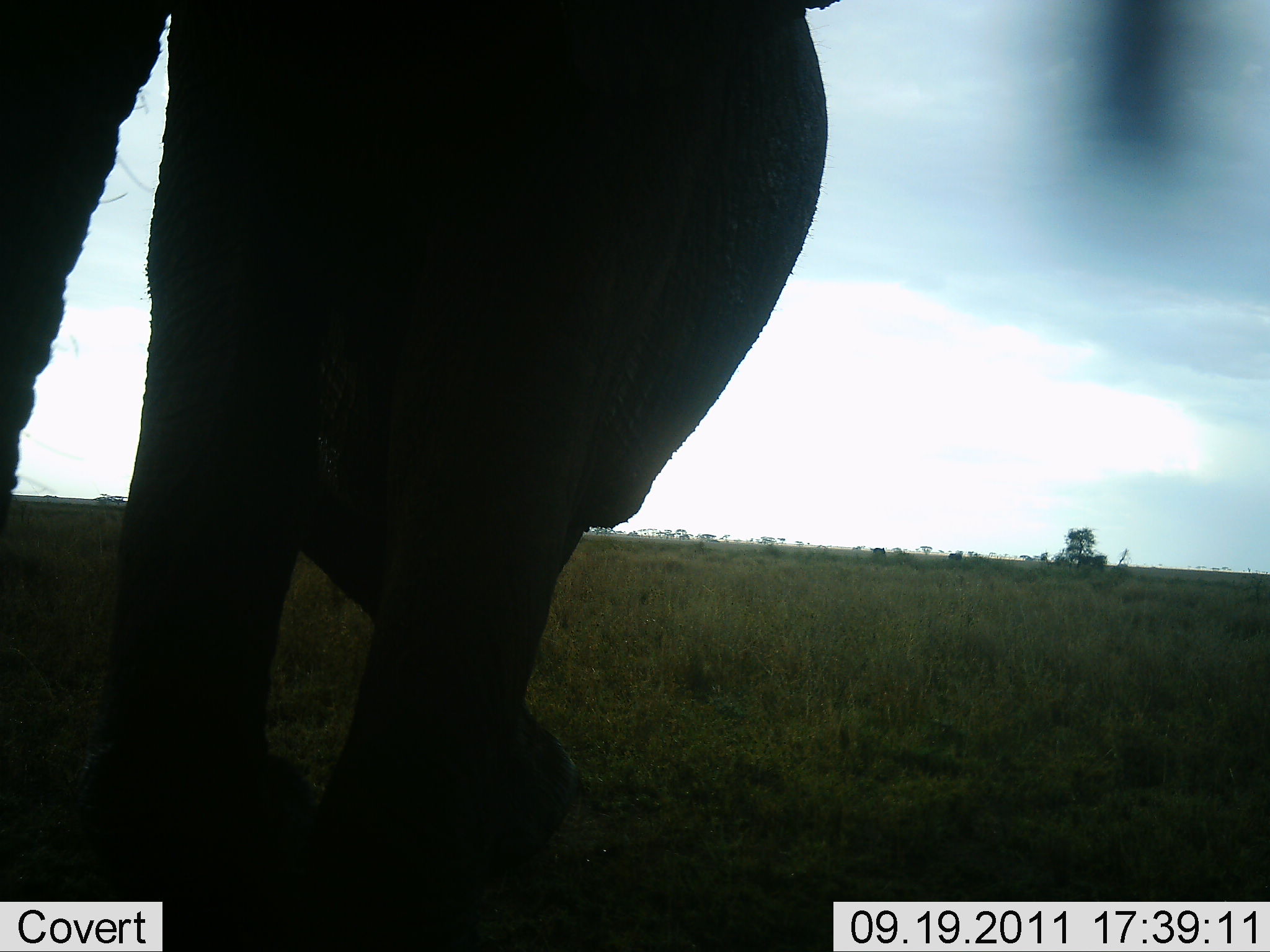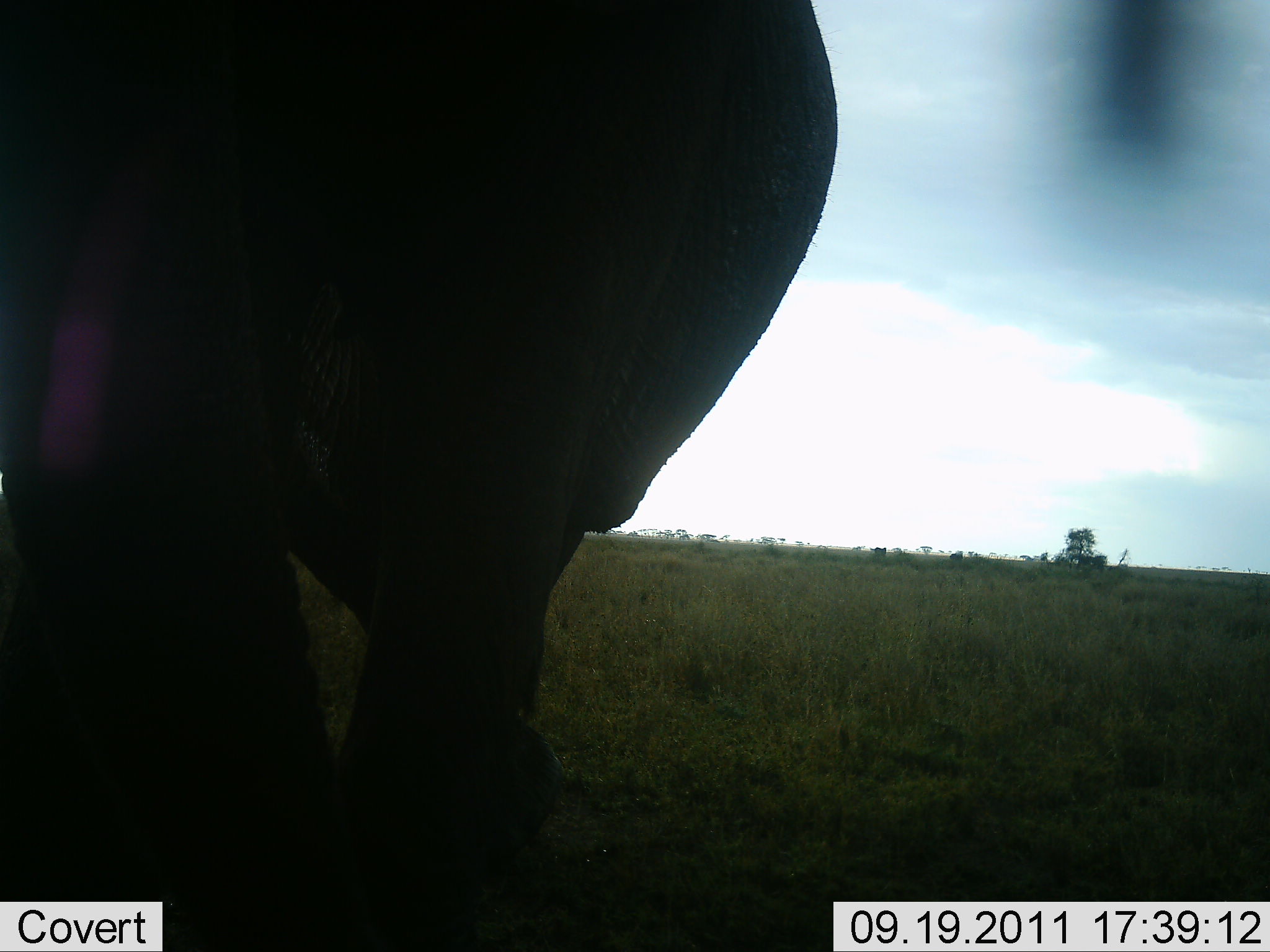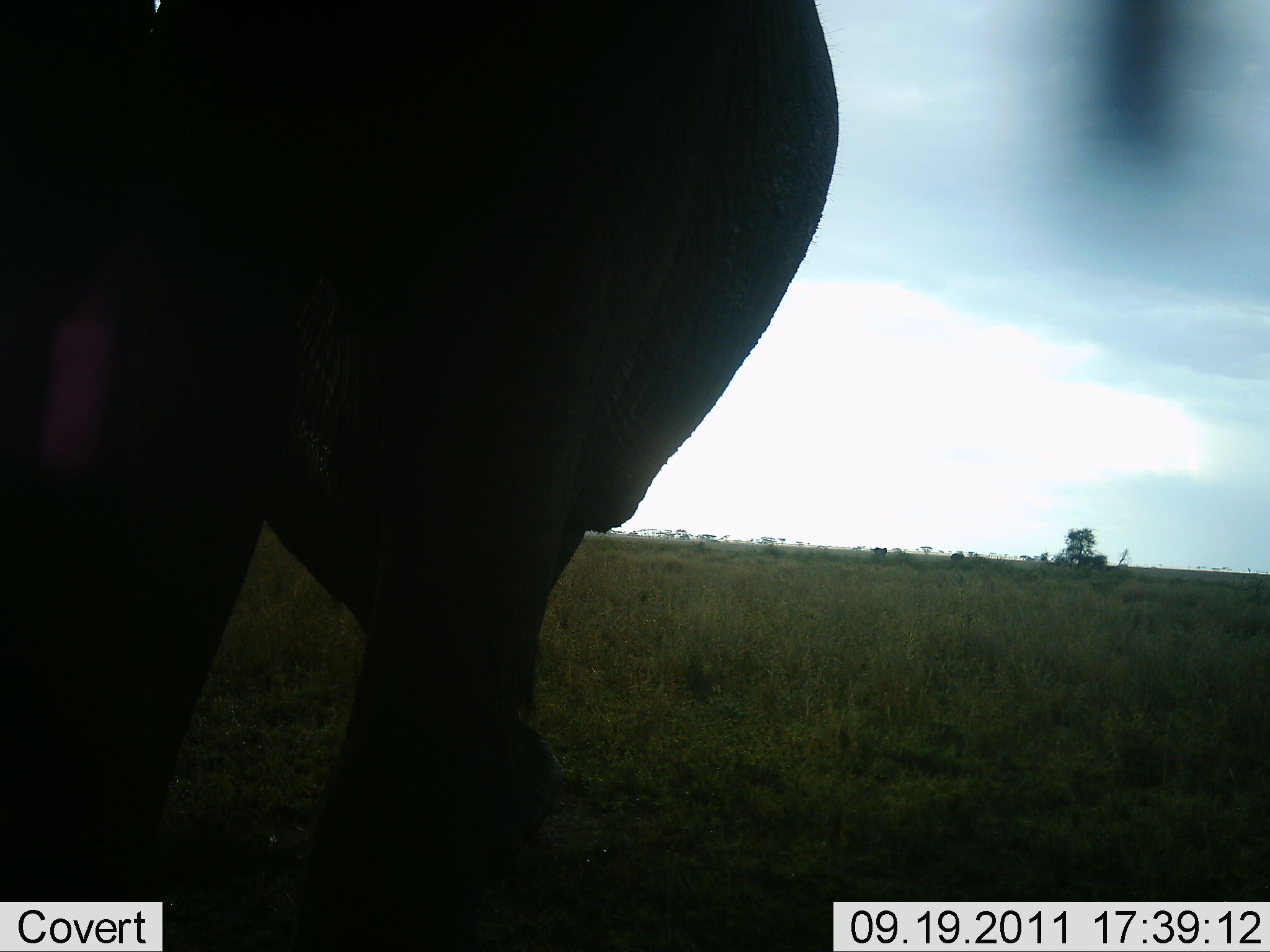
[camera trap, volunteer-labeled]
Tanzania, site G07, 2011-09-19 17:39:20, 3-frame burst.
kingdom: Animalia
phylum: Chordata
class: Mammalia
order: Proboscidea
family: Elephantidae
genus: Loxodonta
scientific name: Loxodonta africana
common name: african bush elephant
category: elephant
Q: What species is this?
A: Elephant (african bush elephant) (Loxodonta africana).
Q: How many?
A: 1.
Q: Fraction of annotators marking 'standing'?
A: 82%.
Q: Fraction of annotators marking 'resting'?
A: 0%.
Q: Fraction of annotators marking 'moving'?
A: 27%.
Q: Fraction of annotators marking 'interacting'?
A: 0%.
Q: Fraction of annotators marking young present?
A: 0%.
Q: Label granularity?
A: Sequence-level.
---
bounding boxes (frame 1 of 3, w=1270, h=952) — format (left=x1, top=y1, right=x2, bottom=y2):
animal: (left=0, top=0, right=842, bottom=900)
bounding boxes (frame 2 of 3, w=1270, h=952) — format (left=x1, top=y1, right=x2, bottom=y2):
animal: (left=1, top=0, right=839, bottom=951)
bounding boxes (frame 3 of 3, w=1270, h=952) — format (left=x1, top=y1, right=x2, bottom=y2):
animal: (left=1, top=0, right=837, bottom=951)